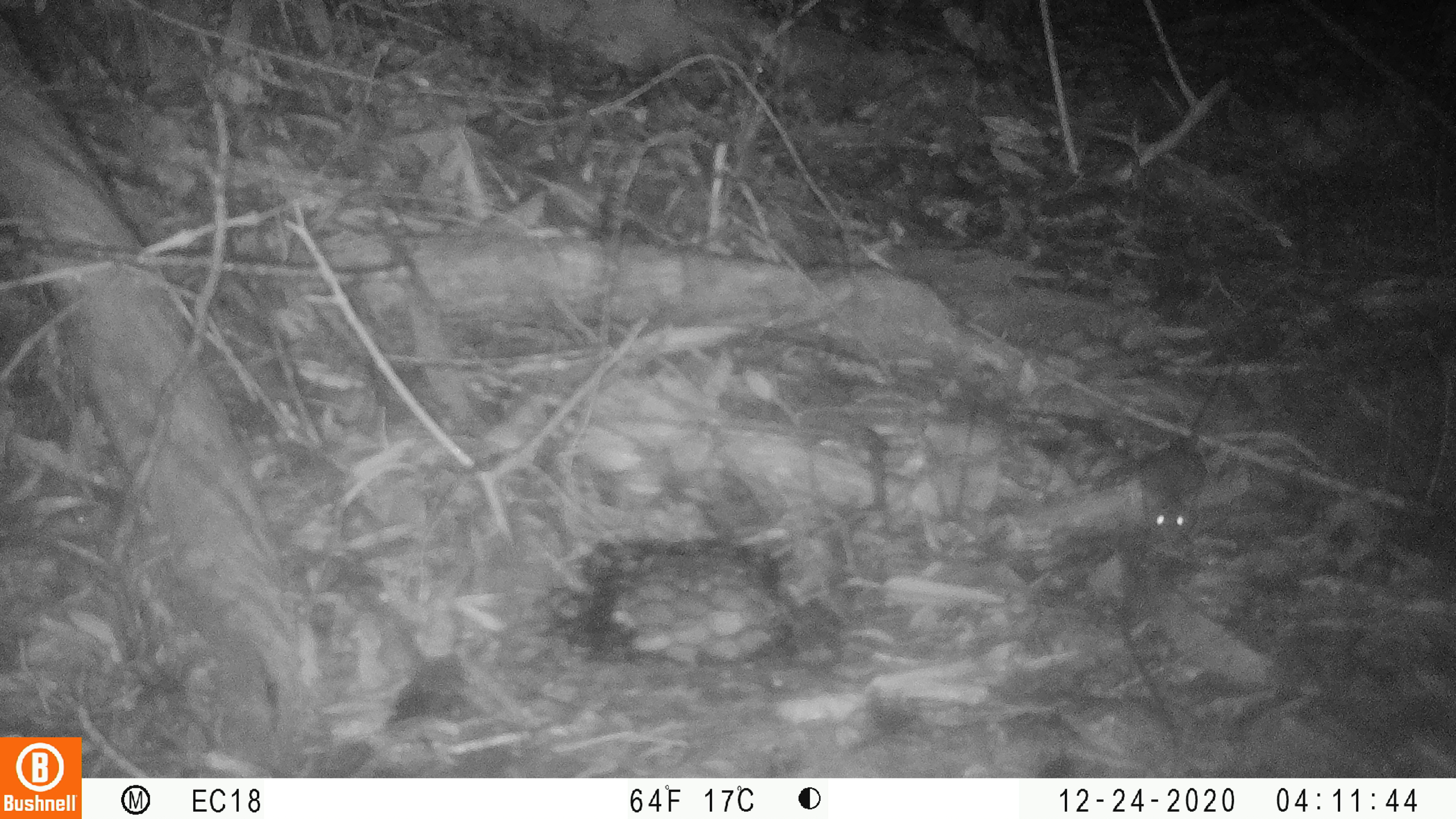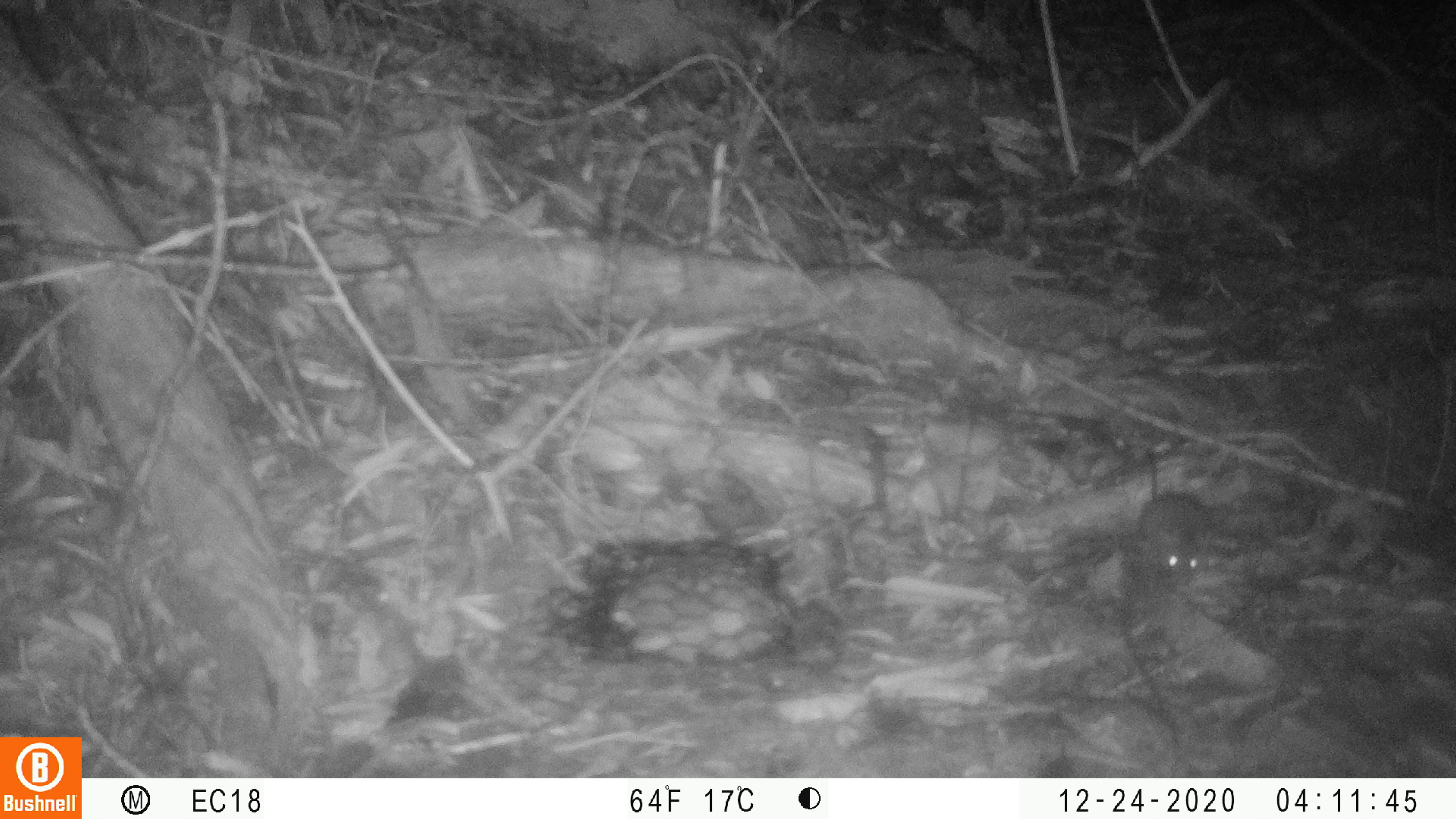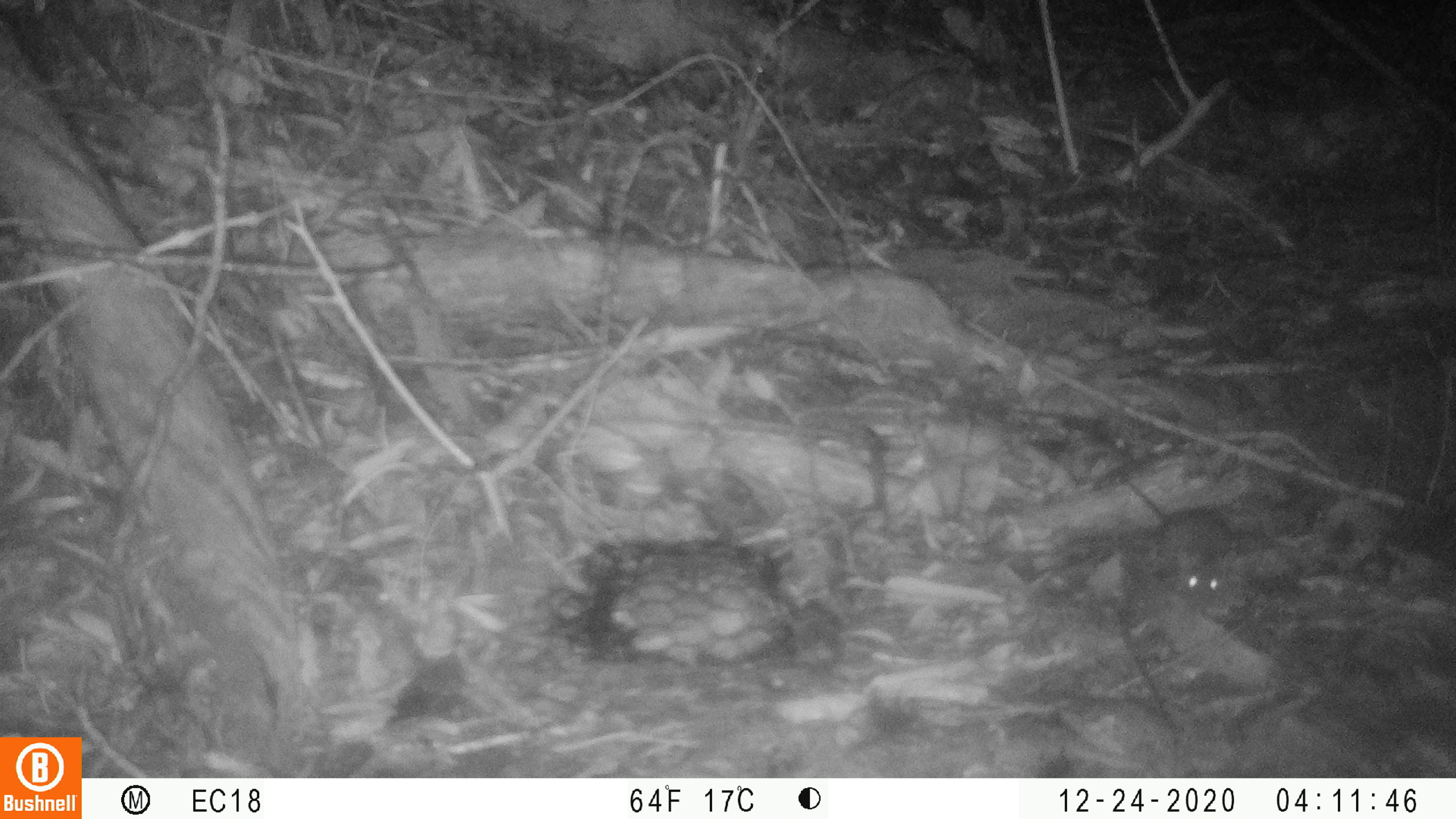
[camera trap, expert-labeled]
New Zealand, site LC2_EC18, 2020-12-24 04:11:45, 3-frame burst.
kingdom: Animalia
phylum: Chordata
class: Mammalia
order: Rodentia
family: Muridae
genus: Mus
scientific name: Mus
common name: mouse